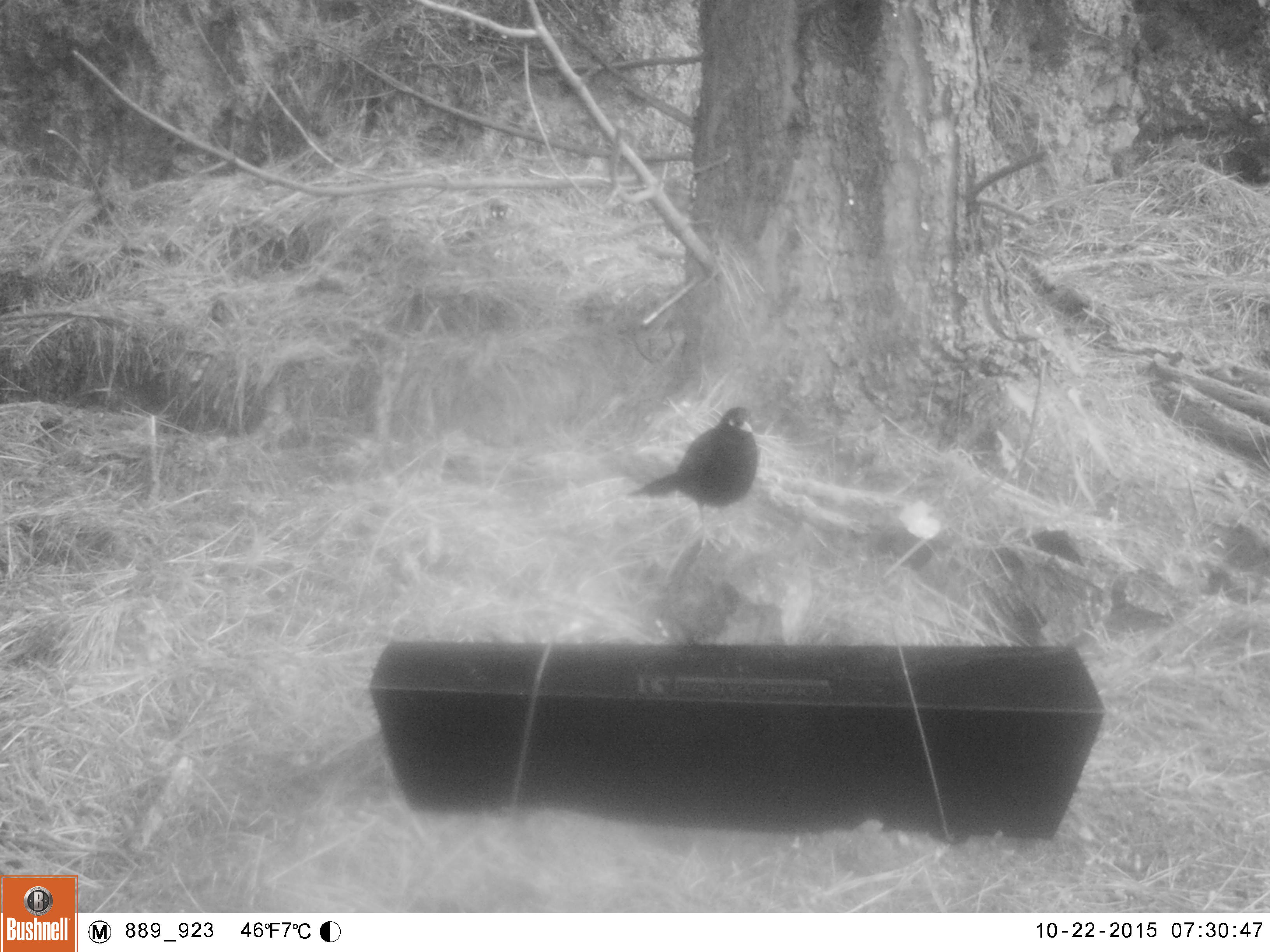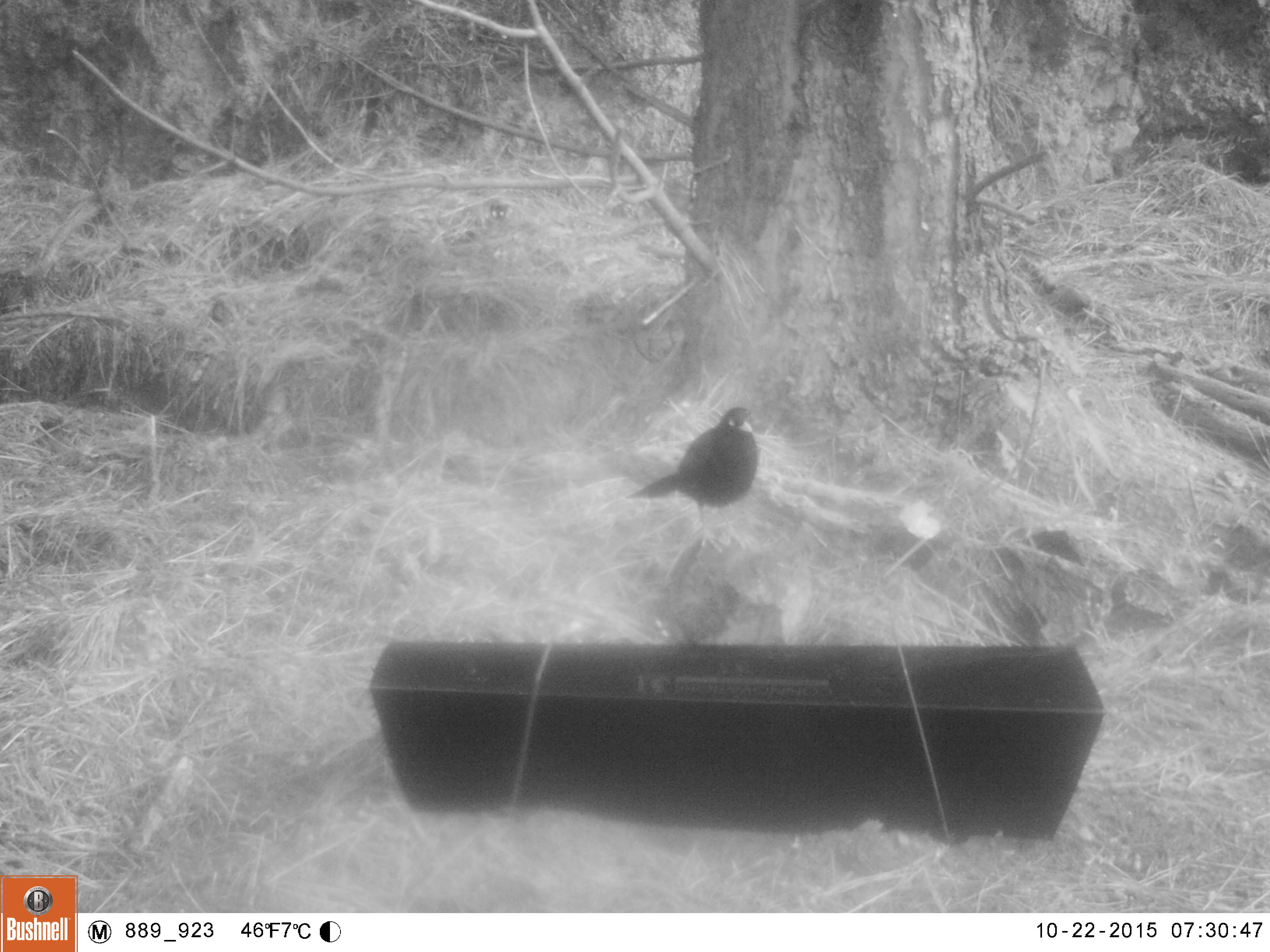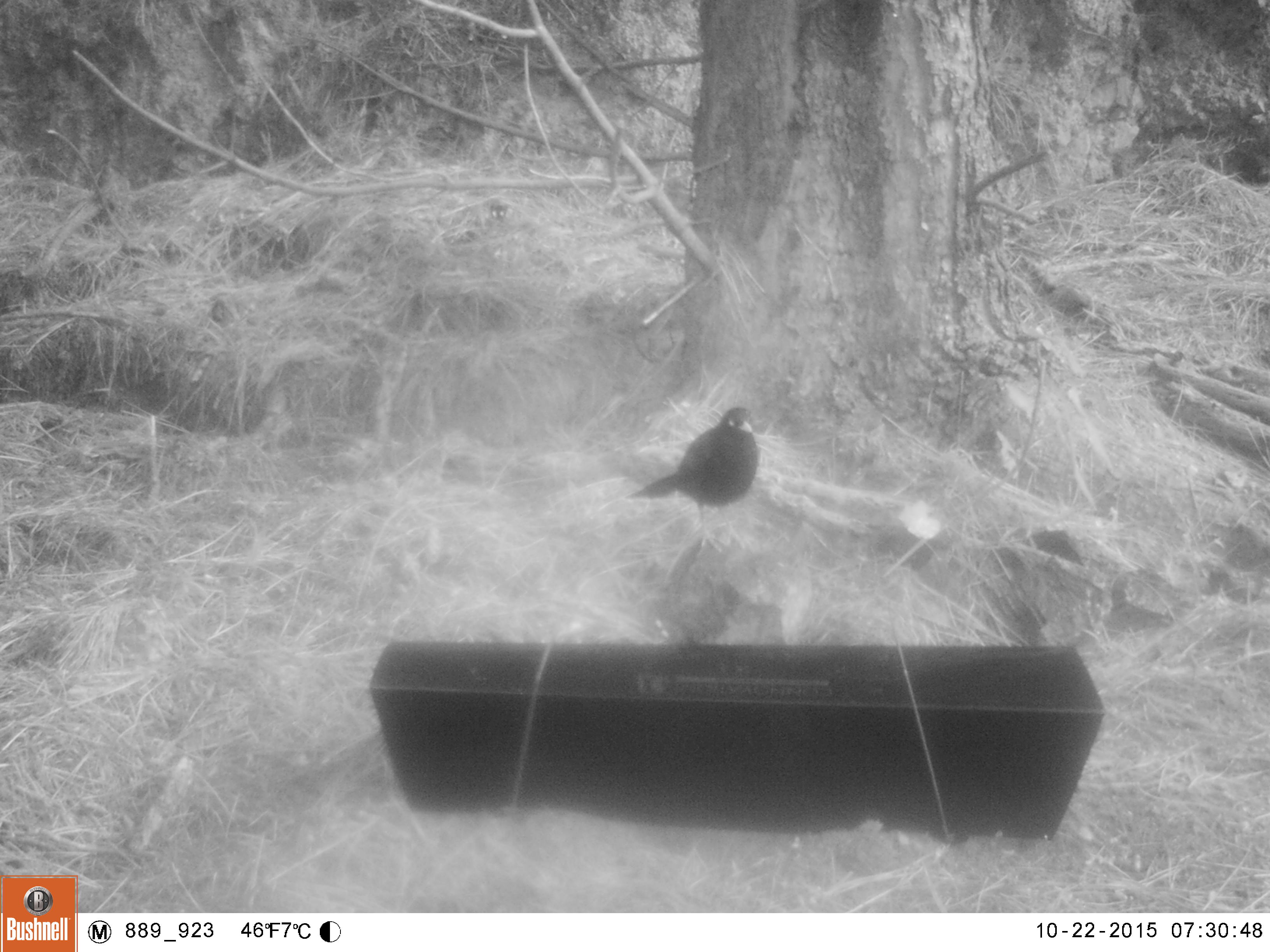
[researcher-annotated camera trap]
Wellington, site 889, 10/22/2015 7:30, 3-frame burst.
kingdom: Animalia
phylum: Chordata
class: Aves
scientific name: Aves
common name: bird